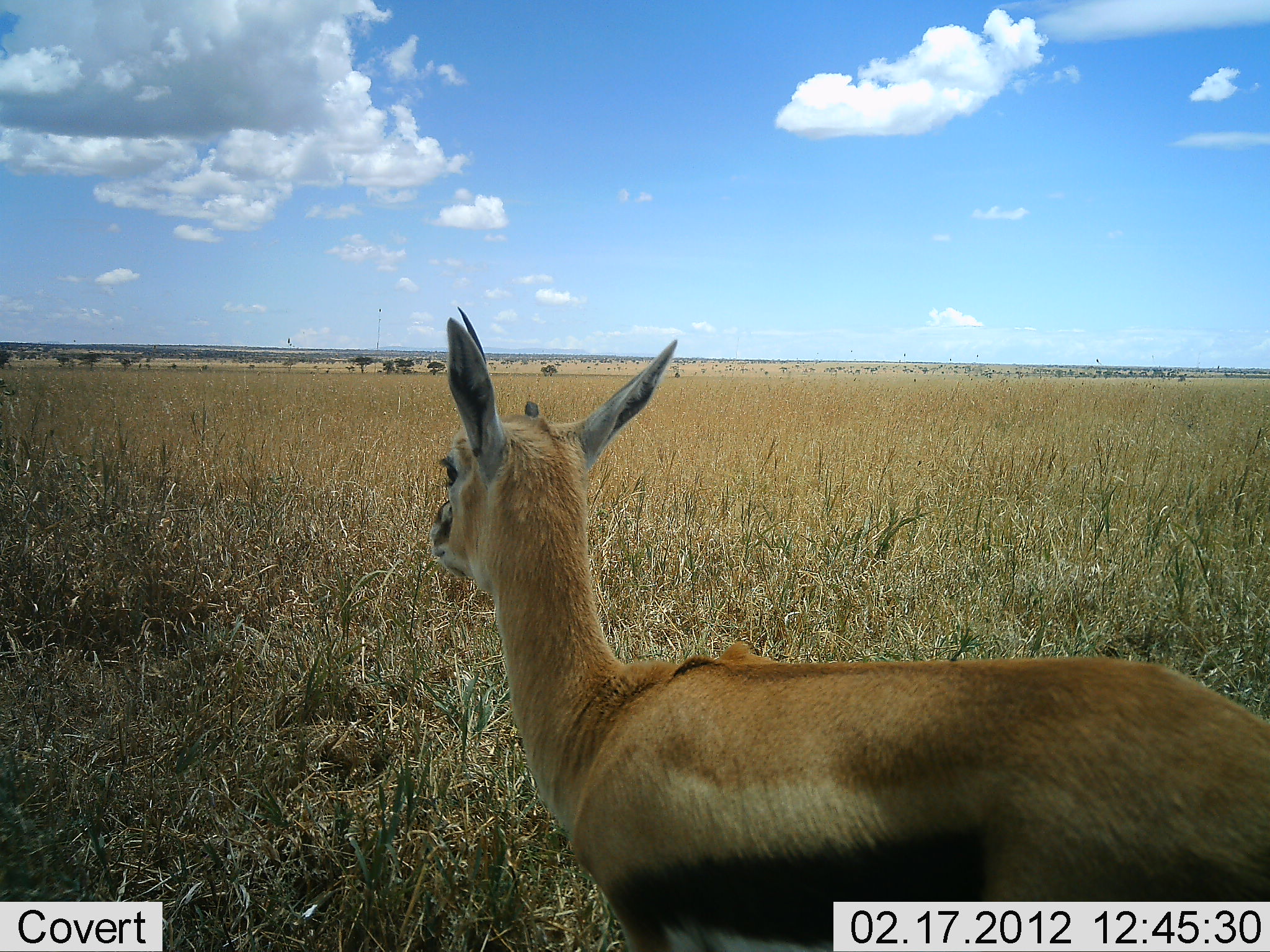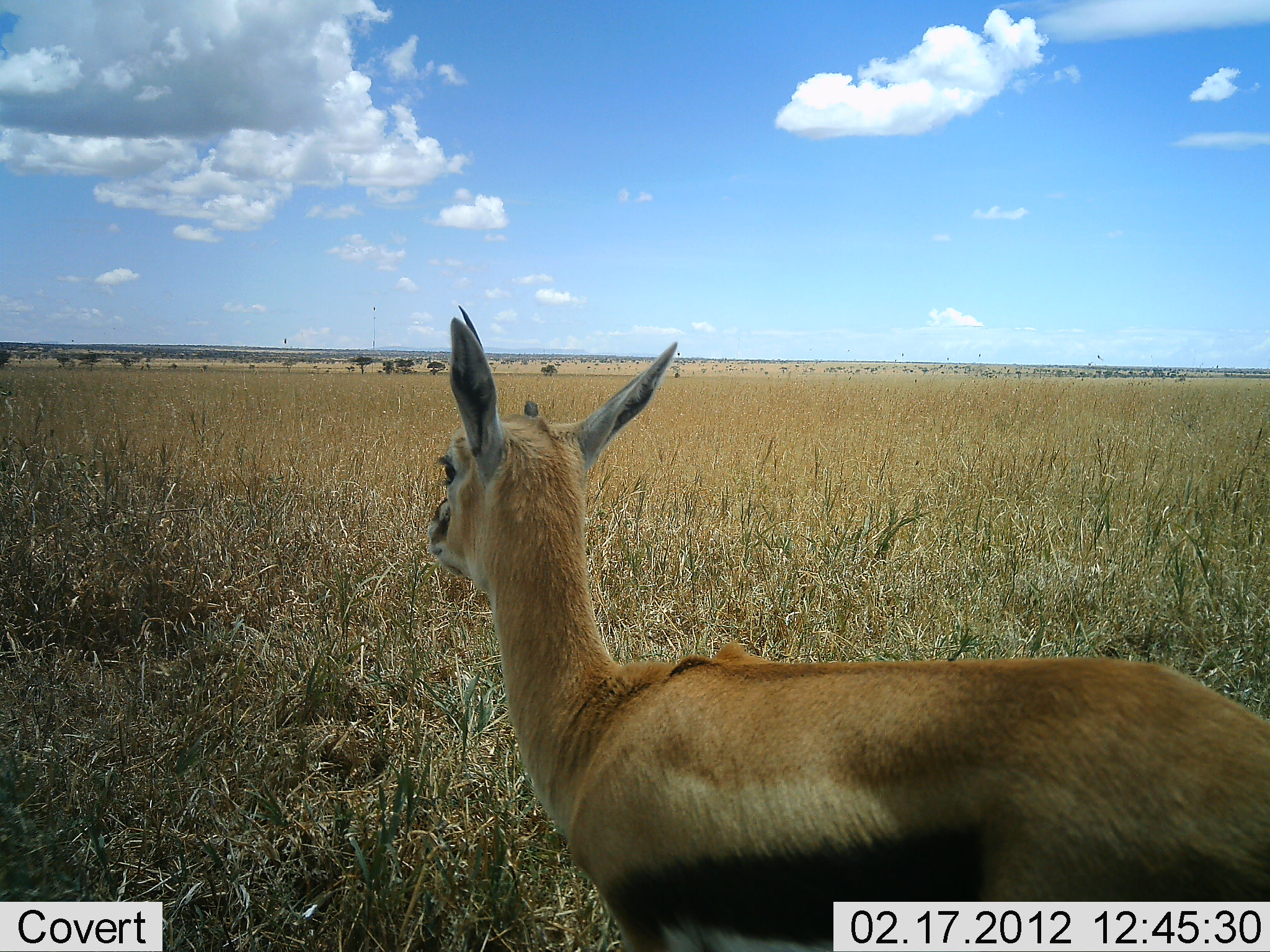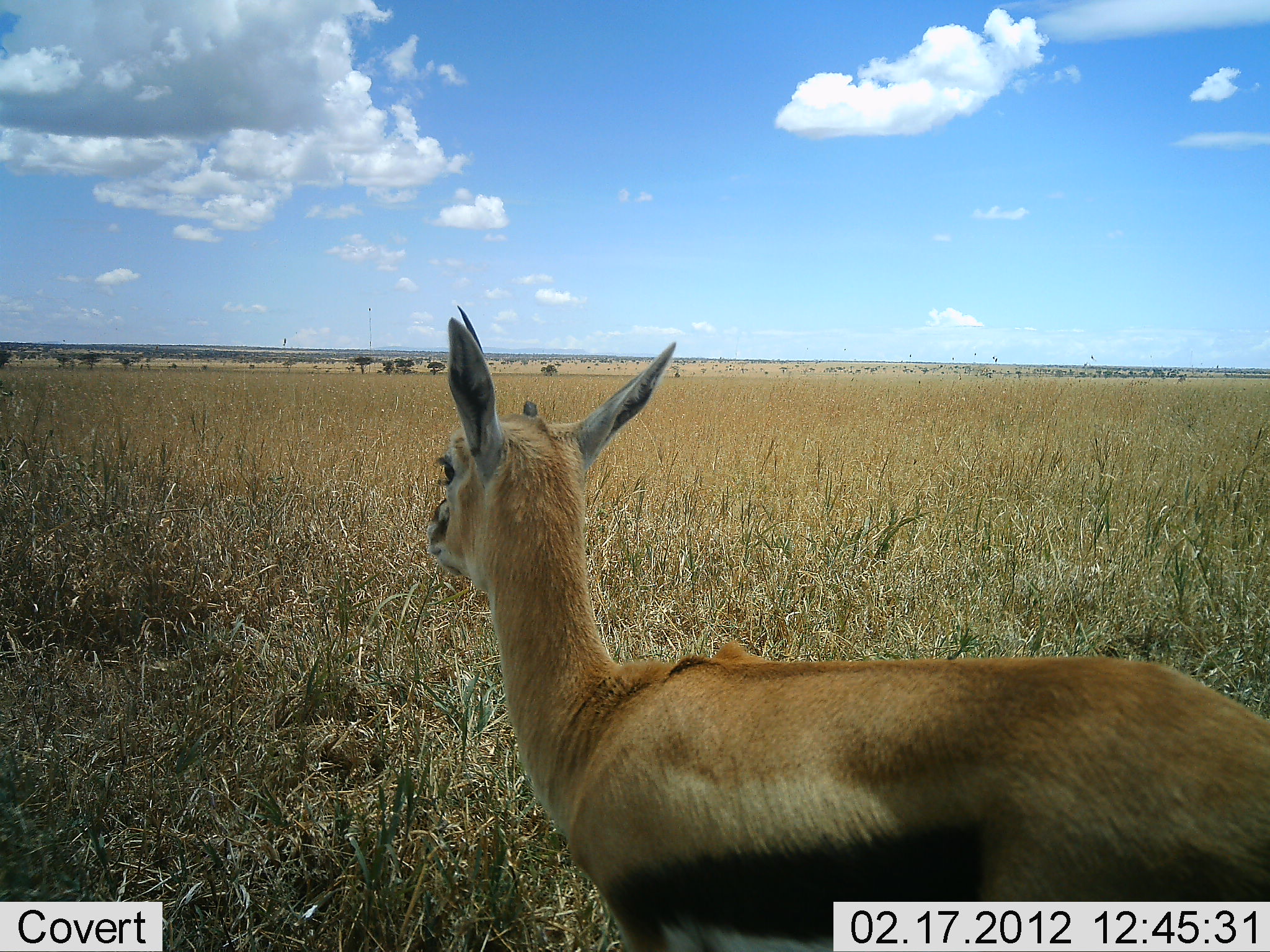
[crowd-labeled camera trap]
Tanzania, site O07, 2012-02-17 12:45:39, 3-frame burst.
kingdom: Animalia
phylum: Chordata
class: Mammalia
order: Artiodactyla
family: Bovidae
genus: Eudorcas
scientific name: Eudorcas thomsonii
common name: thomson's gazelle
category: gazellethomsons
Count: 1.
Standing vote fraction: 94%.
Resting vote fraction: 12%.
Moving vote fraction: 0%.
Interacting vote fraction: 0%.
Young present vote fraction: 6%.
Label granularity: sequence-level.